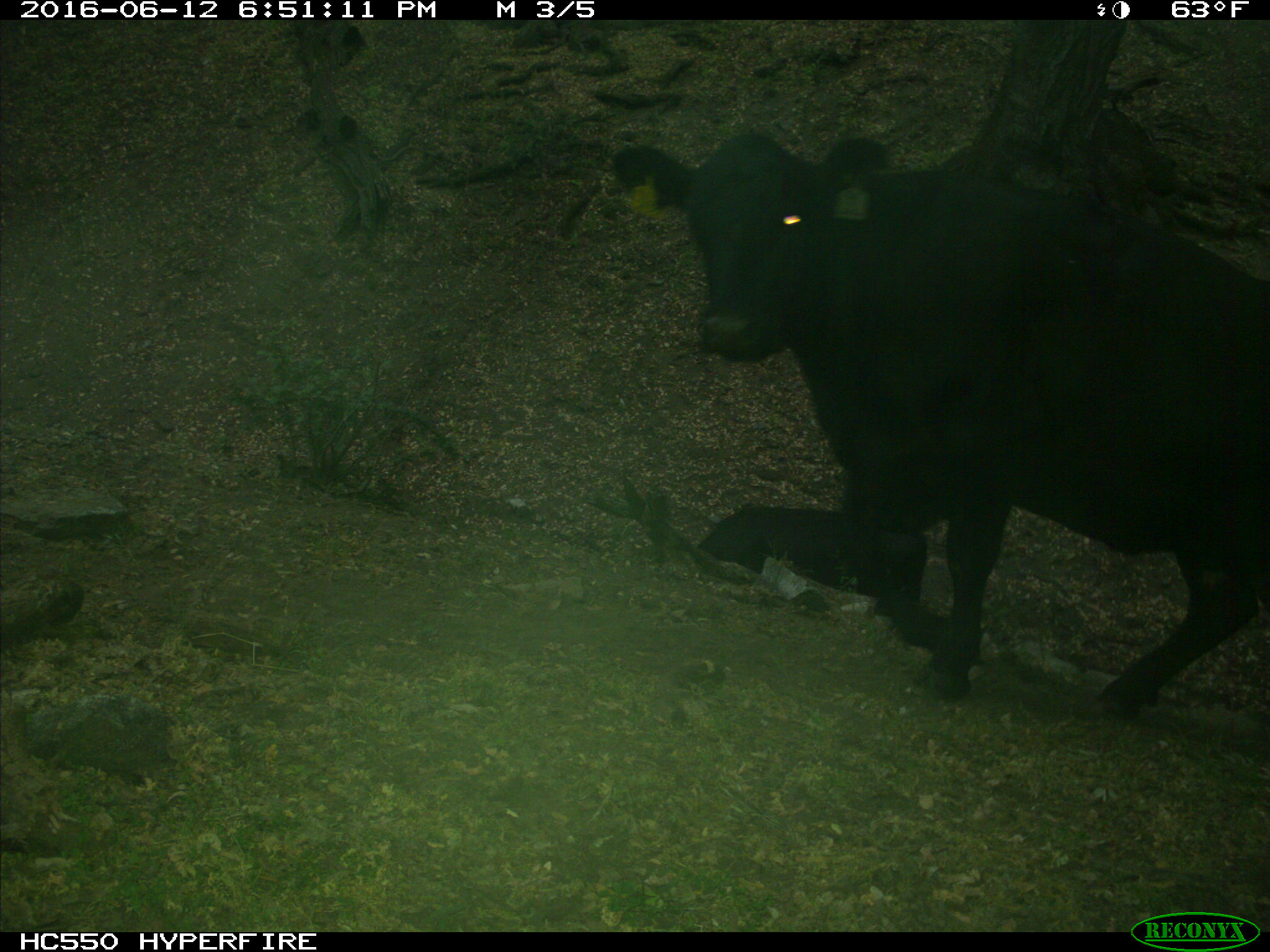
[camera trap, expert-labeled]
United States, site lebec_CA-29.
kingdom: Animalia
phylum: Chordata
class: Mammalia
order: Artiodactyla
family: Bovidae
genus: Bos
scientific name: Bos taurus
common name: domestic cow